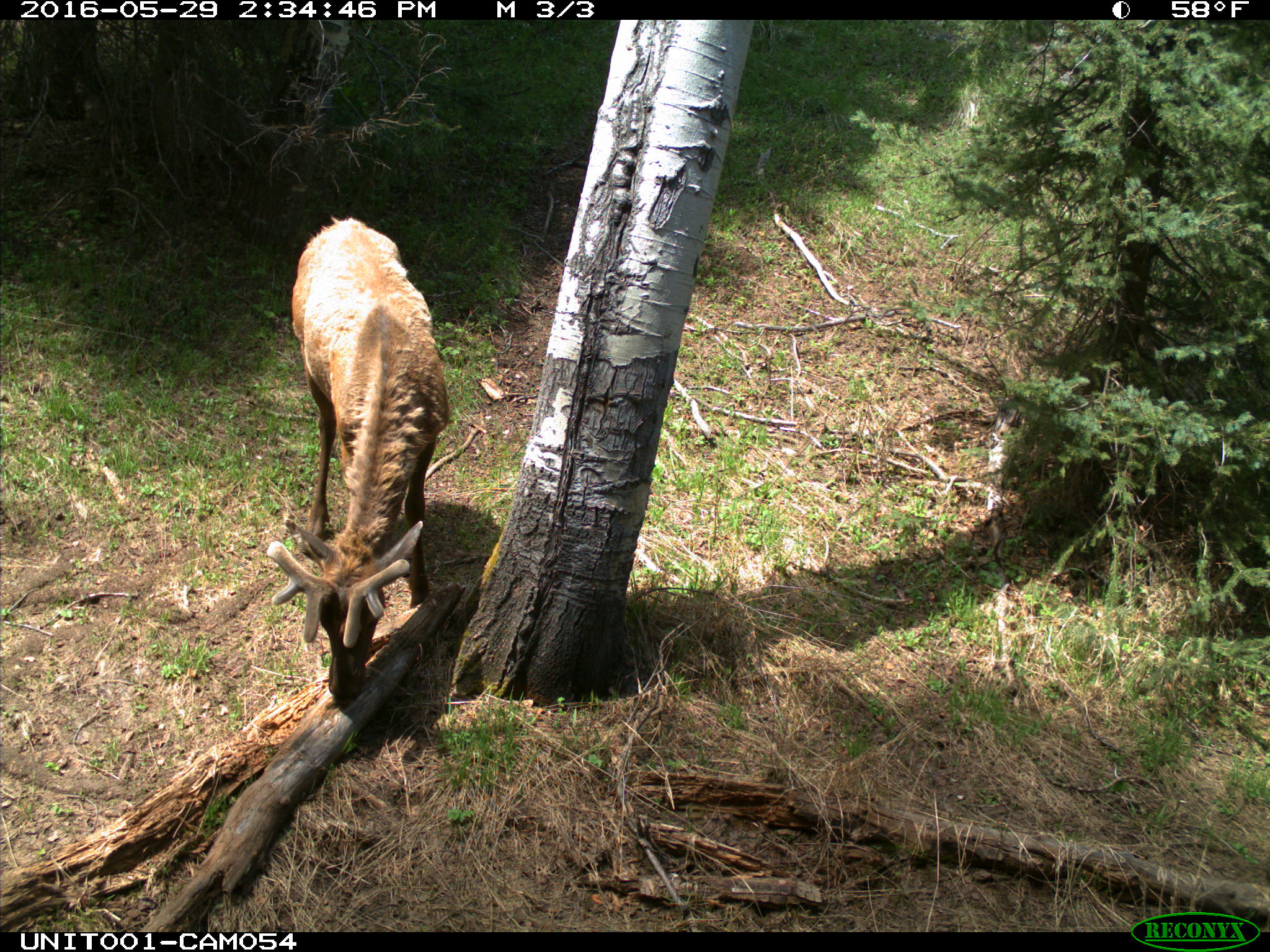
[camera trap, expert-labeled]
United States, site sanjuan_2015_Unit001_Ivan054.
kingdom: Animalia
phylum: Chordata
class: Mammalia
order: Artiodactyla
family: Cervidae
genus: Cervus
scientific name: Cervus elaphus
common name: red deer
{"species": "Cervus elaphus (red deer)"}